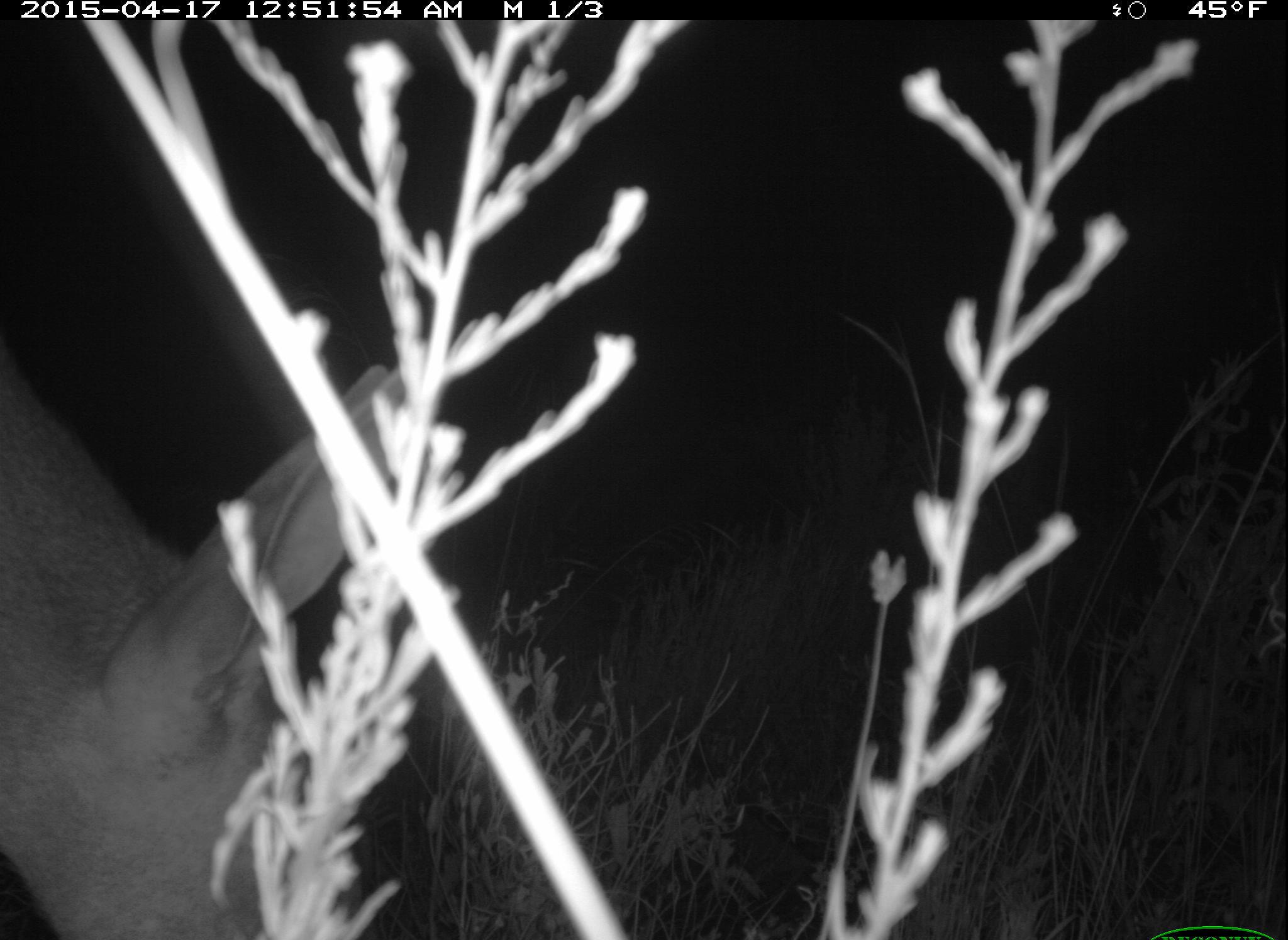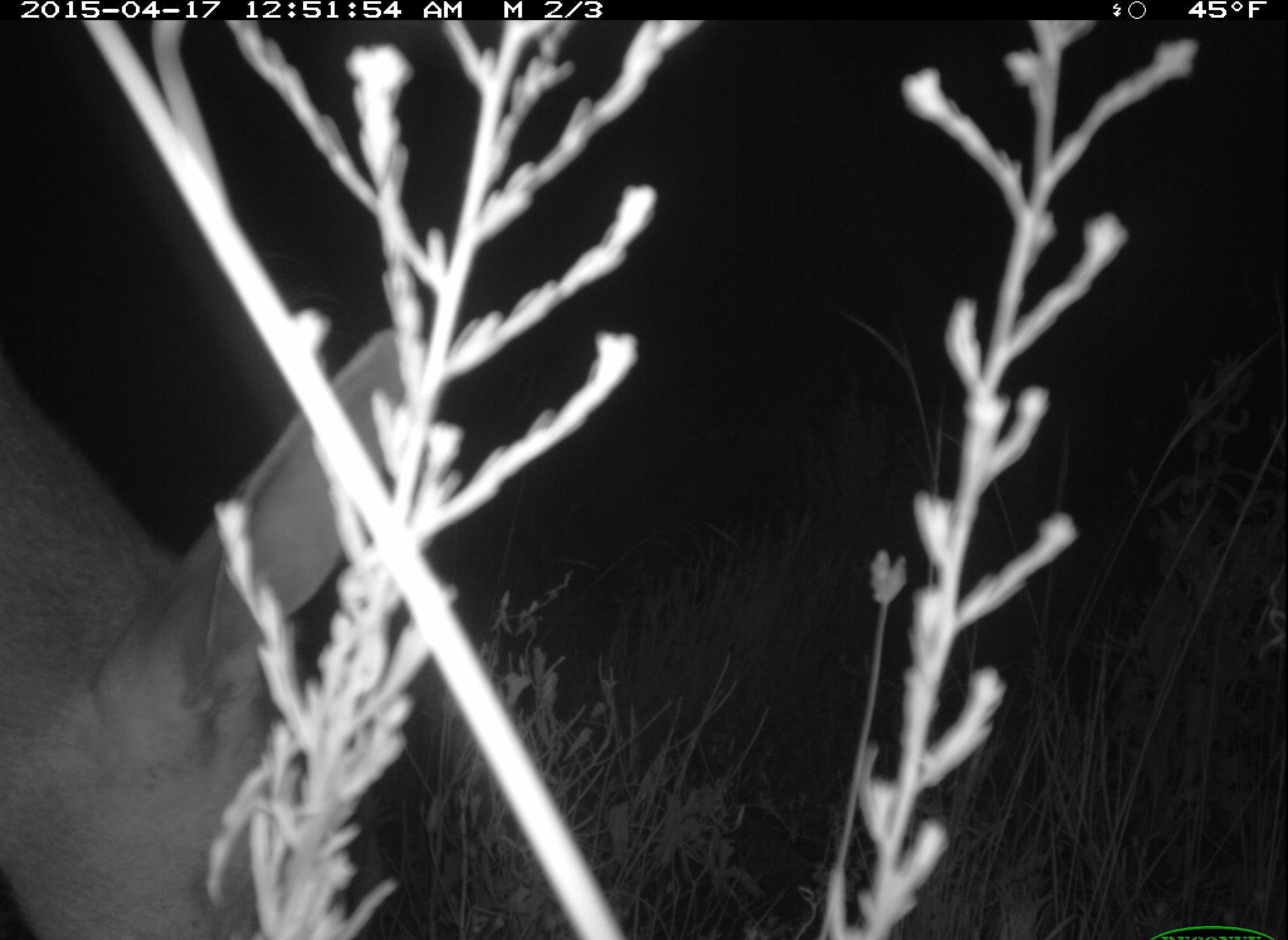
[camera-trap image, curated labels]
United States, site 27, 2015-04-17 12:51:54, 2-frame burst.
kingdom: Animalia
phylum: Chordata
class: Mammalia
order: Artiodactyla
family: Cervidae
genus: Odocoileus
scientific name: Odocoileus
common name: deer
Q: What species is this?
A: Deer (Odocoileus).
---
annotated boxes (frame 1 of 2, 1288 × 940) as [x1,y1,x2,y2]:
deer: [0,361,400,939]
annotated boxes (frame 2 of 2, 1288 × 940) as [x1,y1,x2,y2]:
deer: [0,328,423,940]